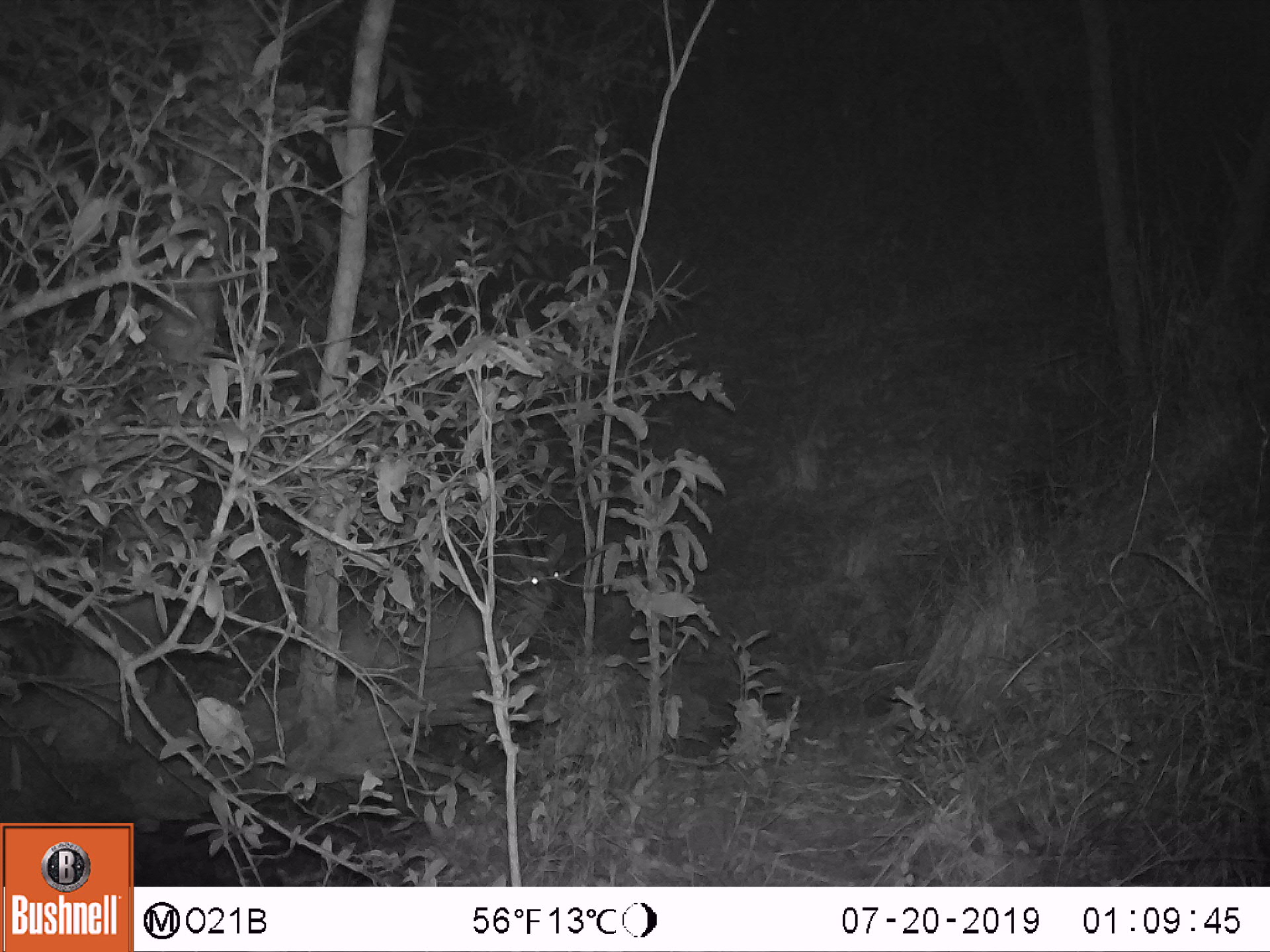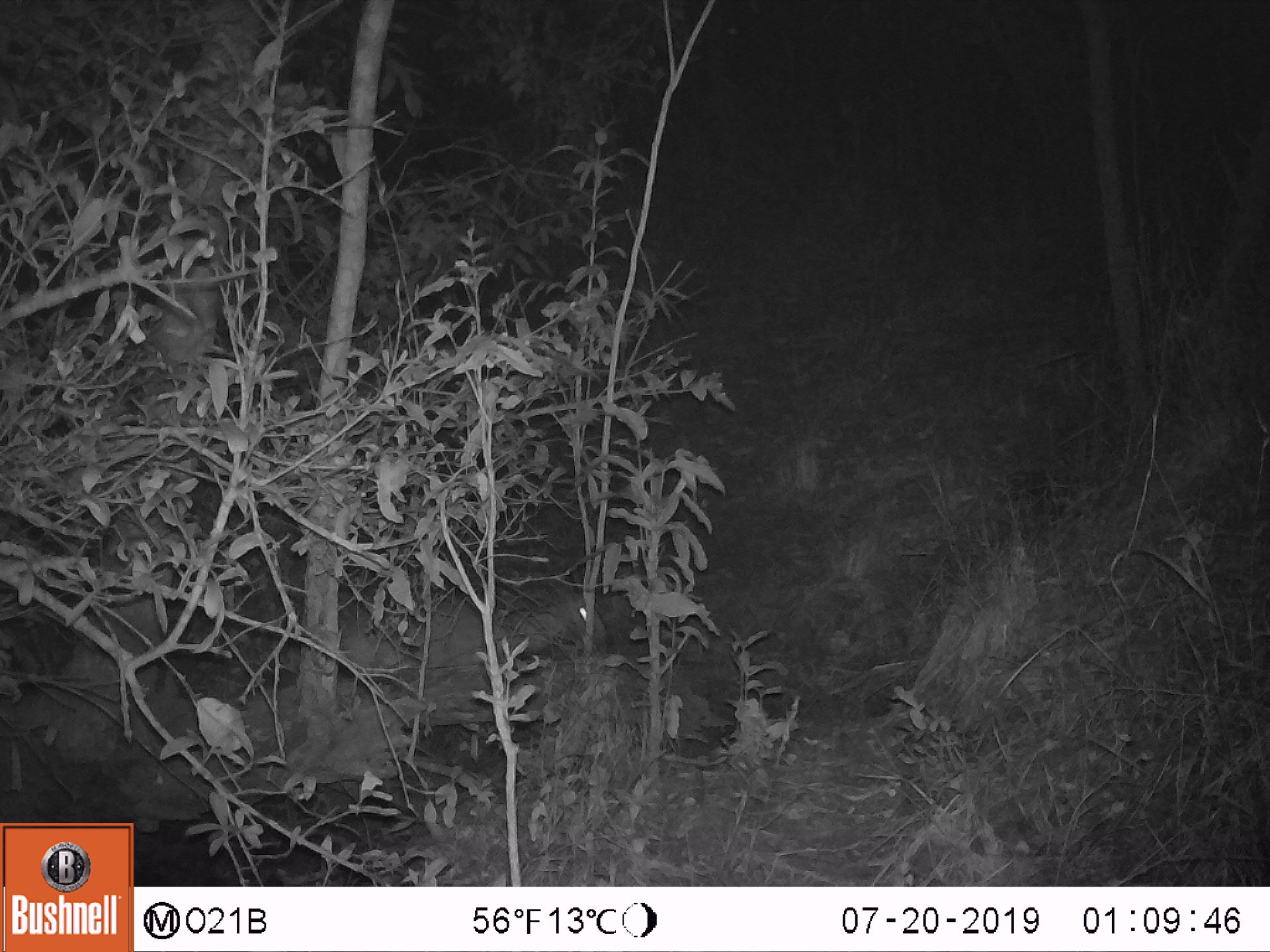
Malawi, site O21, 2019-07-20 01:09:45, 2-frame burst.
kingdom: Animalia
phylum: Chordata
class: Mammalia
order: Artiodactyla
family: Bovidae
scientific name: Antilopinae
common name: small antelope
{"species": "small antelope (Antilopinae)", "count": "1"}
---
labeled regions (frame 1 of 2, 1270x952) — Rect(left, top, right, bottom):
small antelope: Rect(333, 512, 576, 680)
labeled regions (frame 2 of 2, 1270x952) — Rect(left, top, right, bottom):
small antelope: Rect(343, 567, 625, 658)